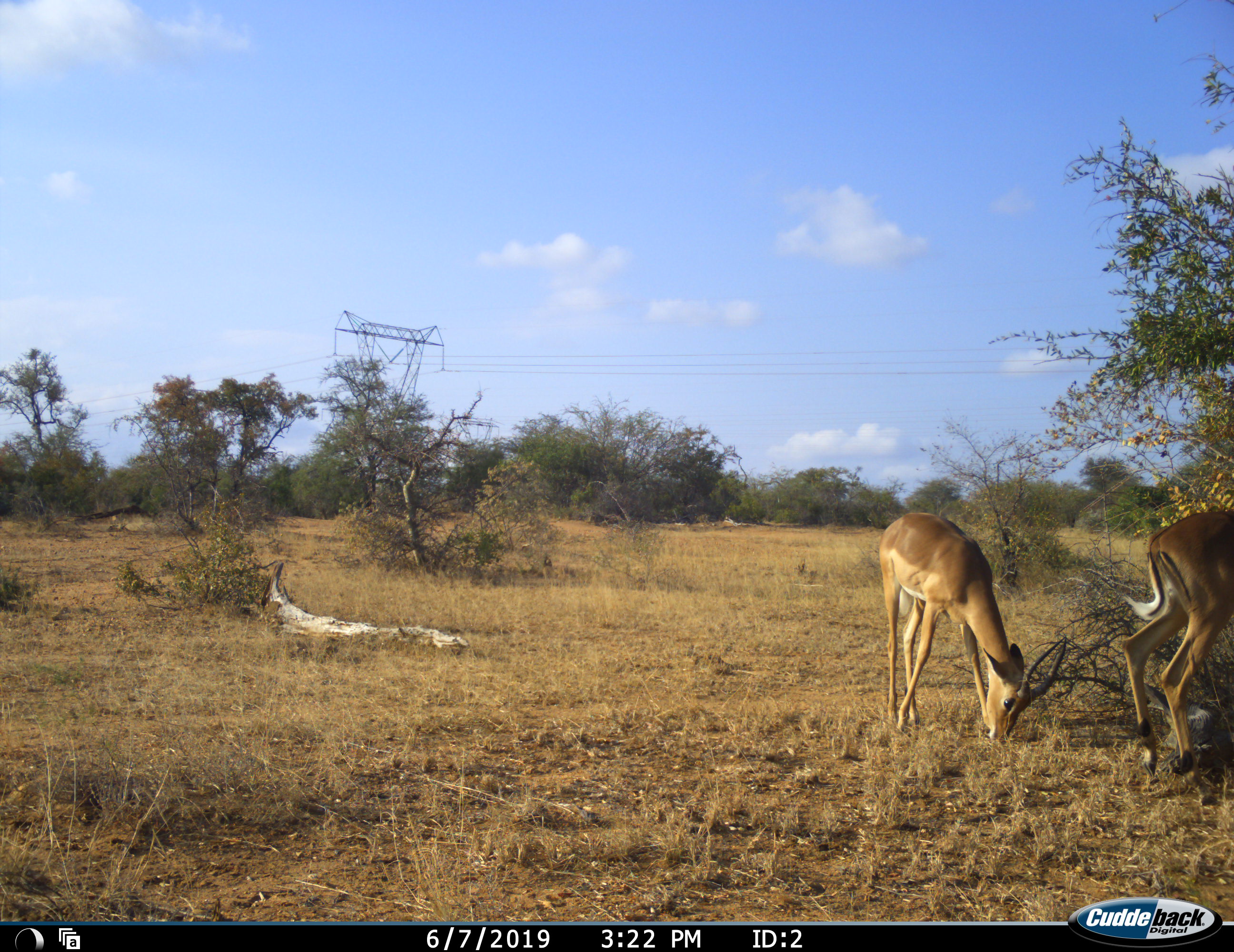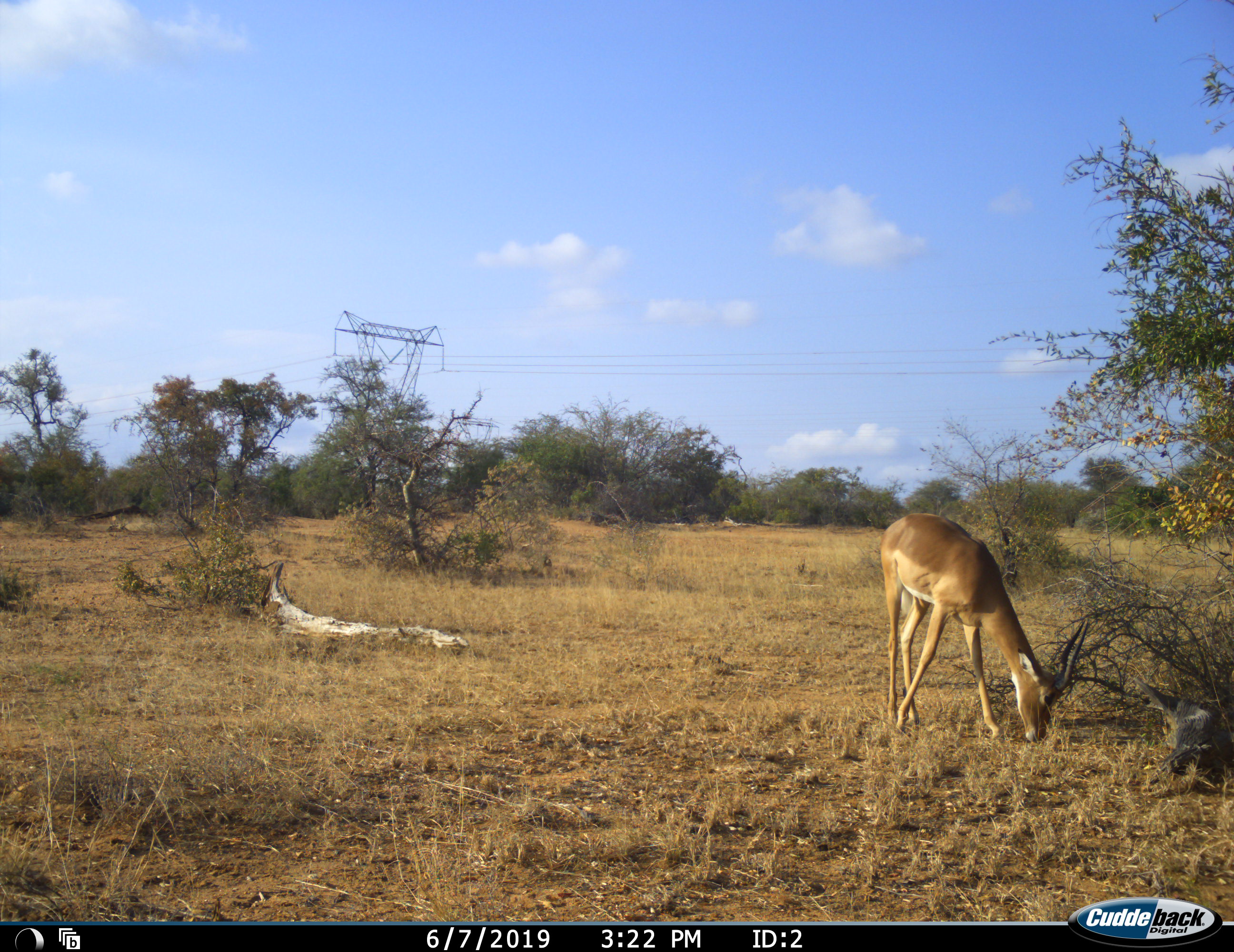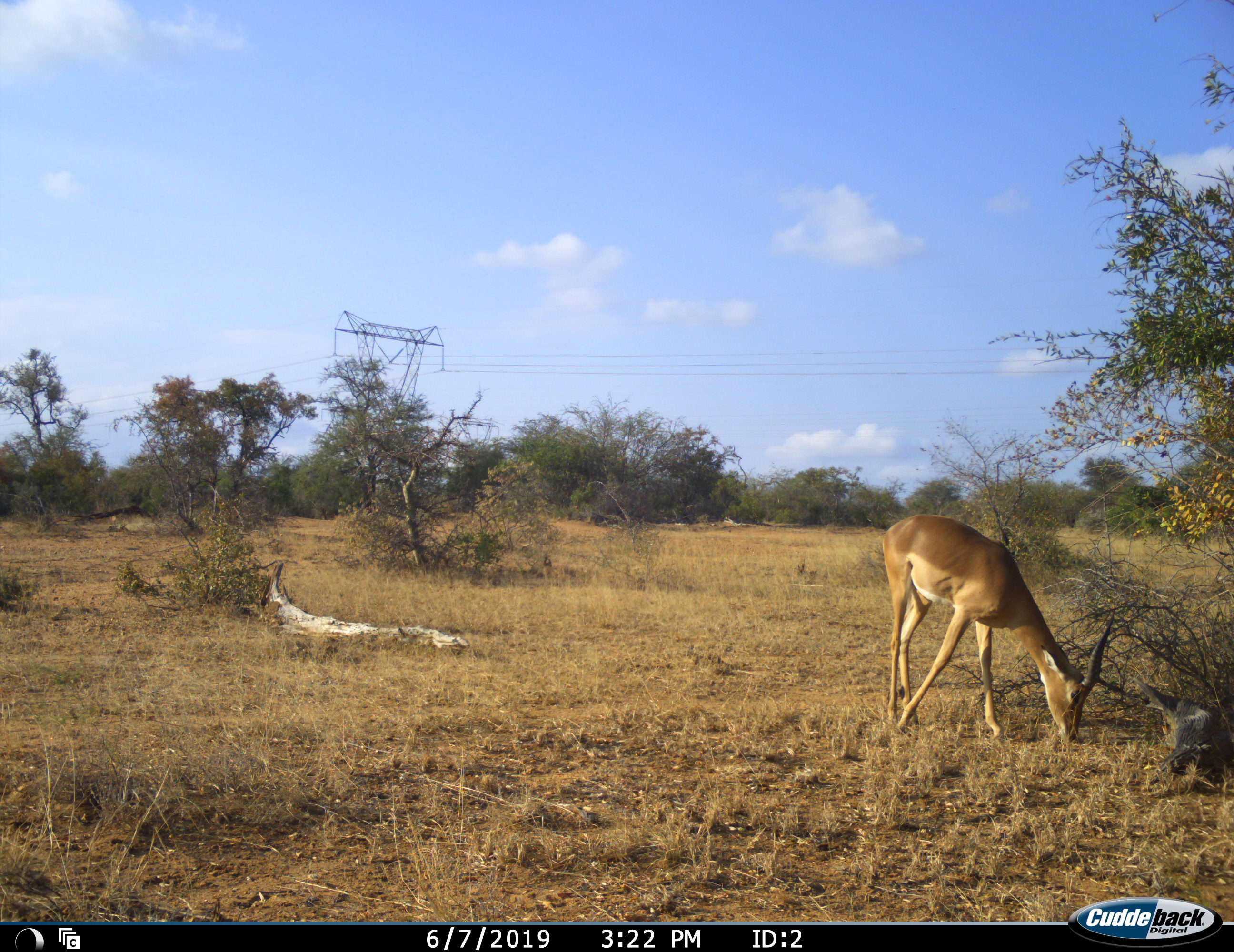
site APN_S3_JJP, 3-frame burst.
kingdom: Animalia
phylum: Chordata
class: Mammalia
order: Artiodactyla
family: Bovidae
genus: Aepyceros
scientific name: Aepyceros melampus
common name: impala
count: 2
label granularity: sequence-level